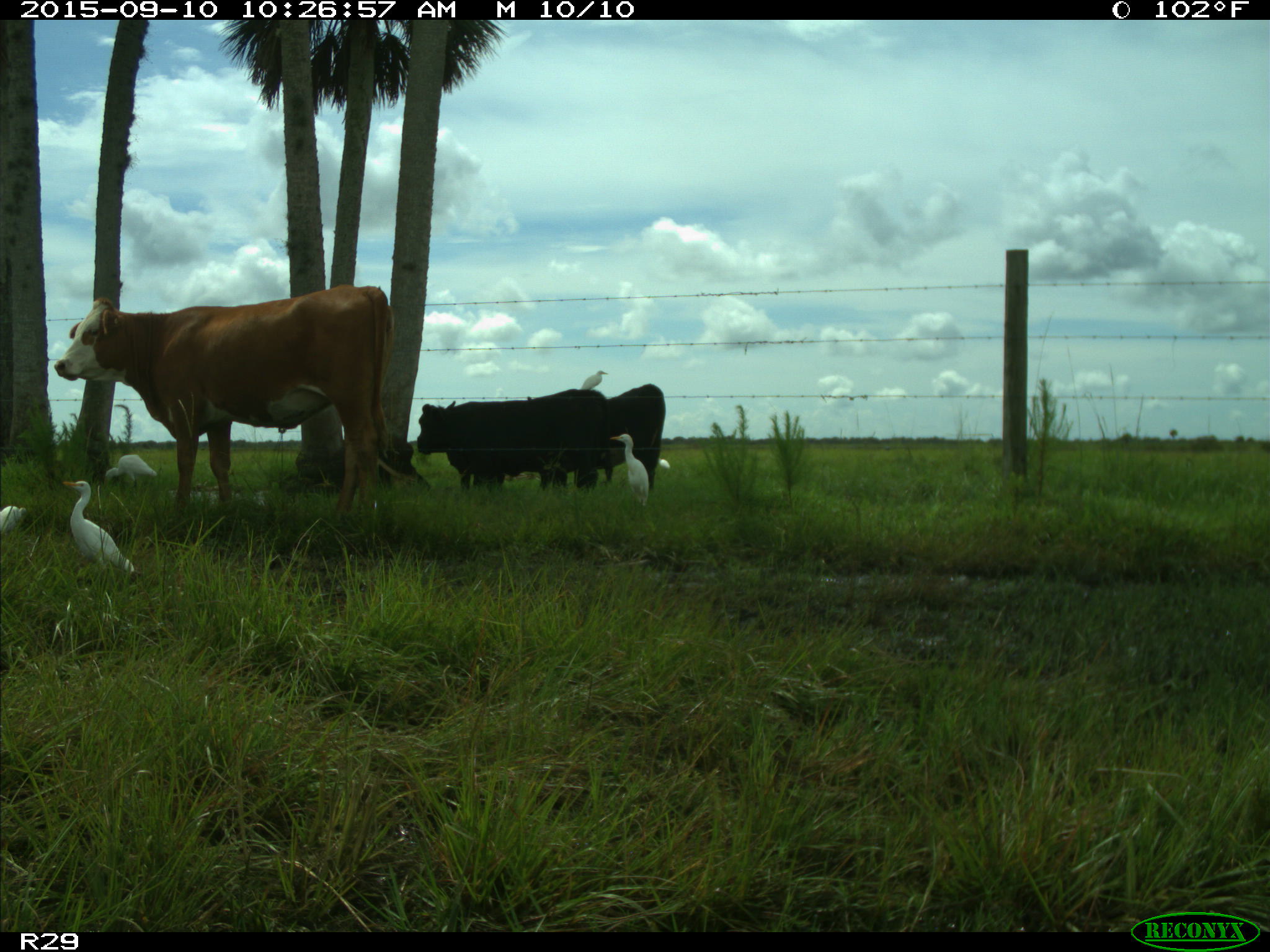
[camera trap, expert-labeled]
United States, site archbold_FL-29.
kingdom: Animalia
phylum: Chordata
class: Mammalia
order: Artiodactyla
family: Bovidae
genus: Bos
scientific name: Bos taurus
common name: domestic cow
Bos taurus (domestic cow).